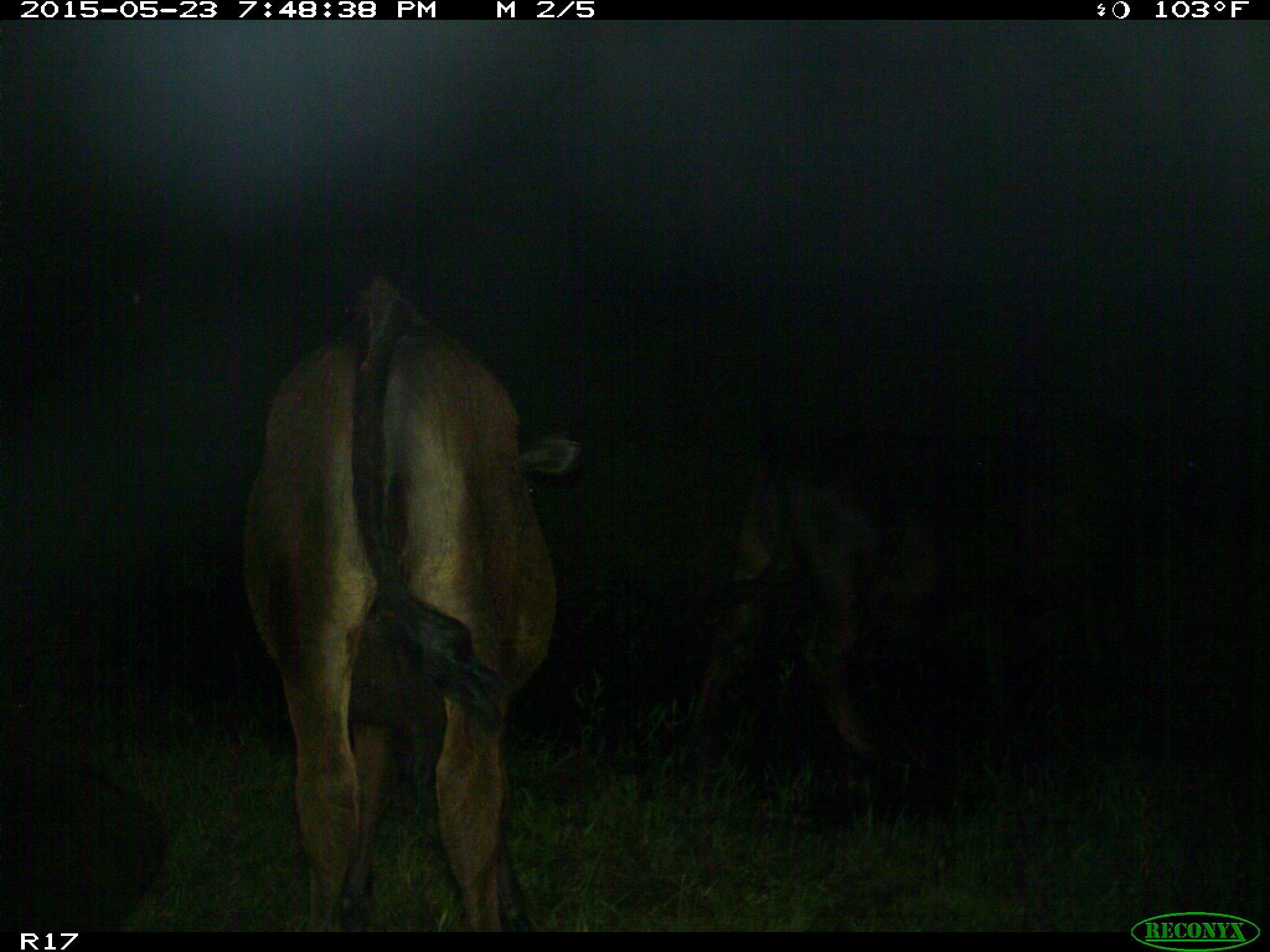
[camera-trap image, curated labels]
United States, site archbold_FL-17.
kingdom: Animalia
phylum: Chordata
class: Mammalia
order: Artiodactyla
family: Bovidae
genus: Bos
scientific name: Bos taurus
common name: domestic cow